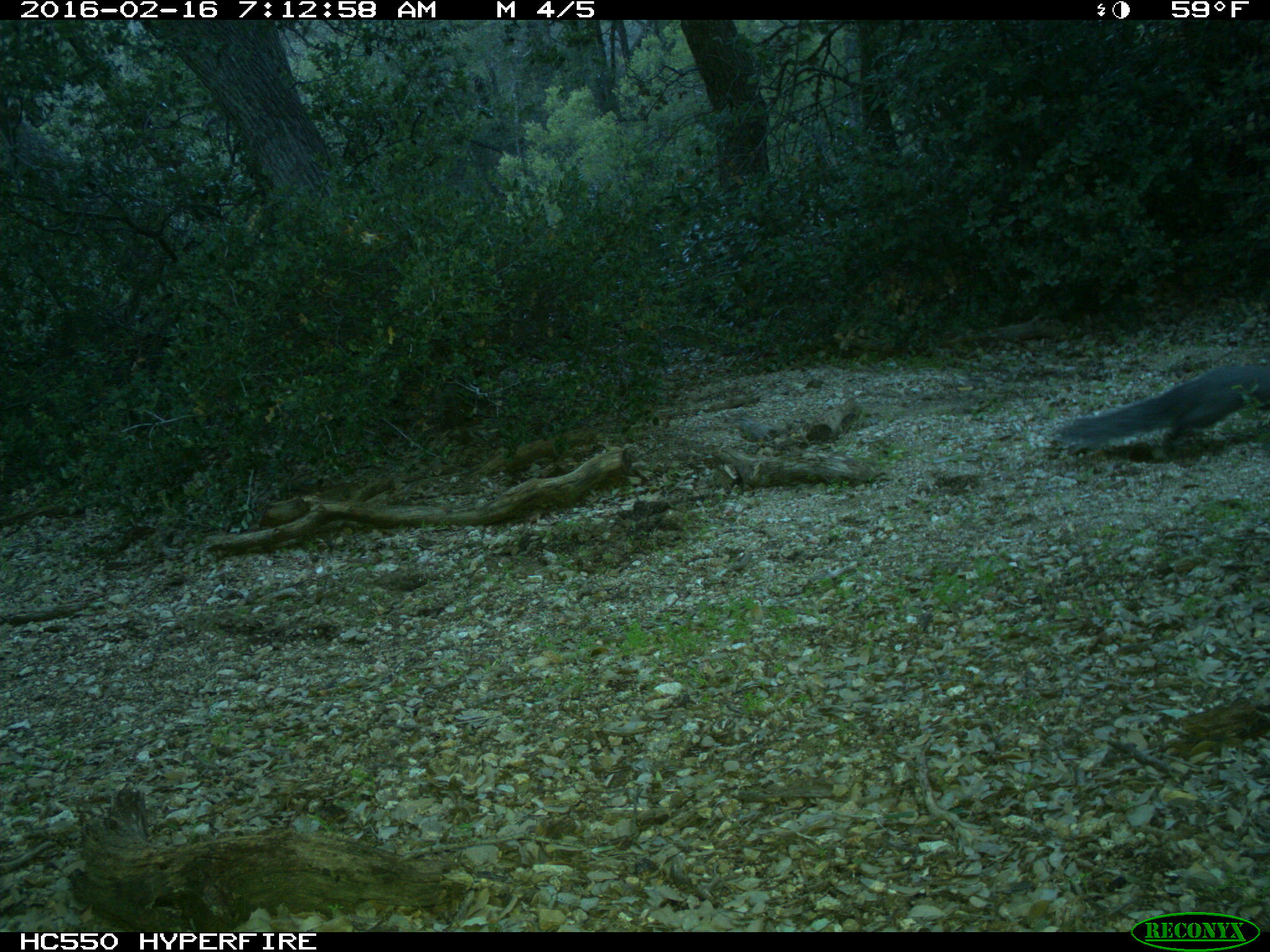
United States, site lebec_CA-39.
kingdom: Animalia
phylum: Chordata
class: Mammalia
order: Rodentia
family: Sciuridae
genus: Sciurus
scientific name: Sciurus carolinensis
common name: eastern gray squirrel